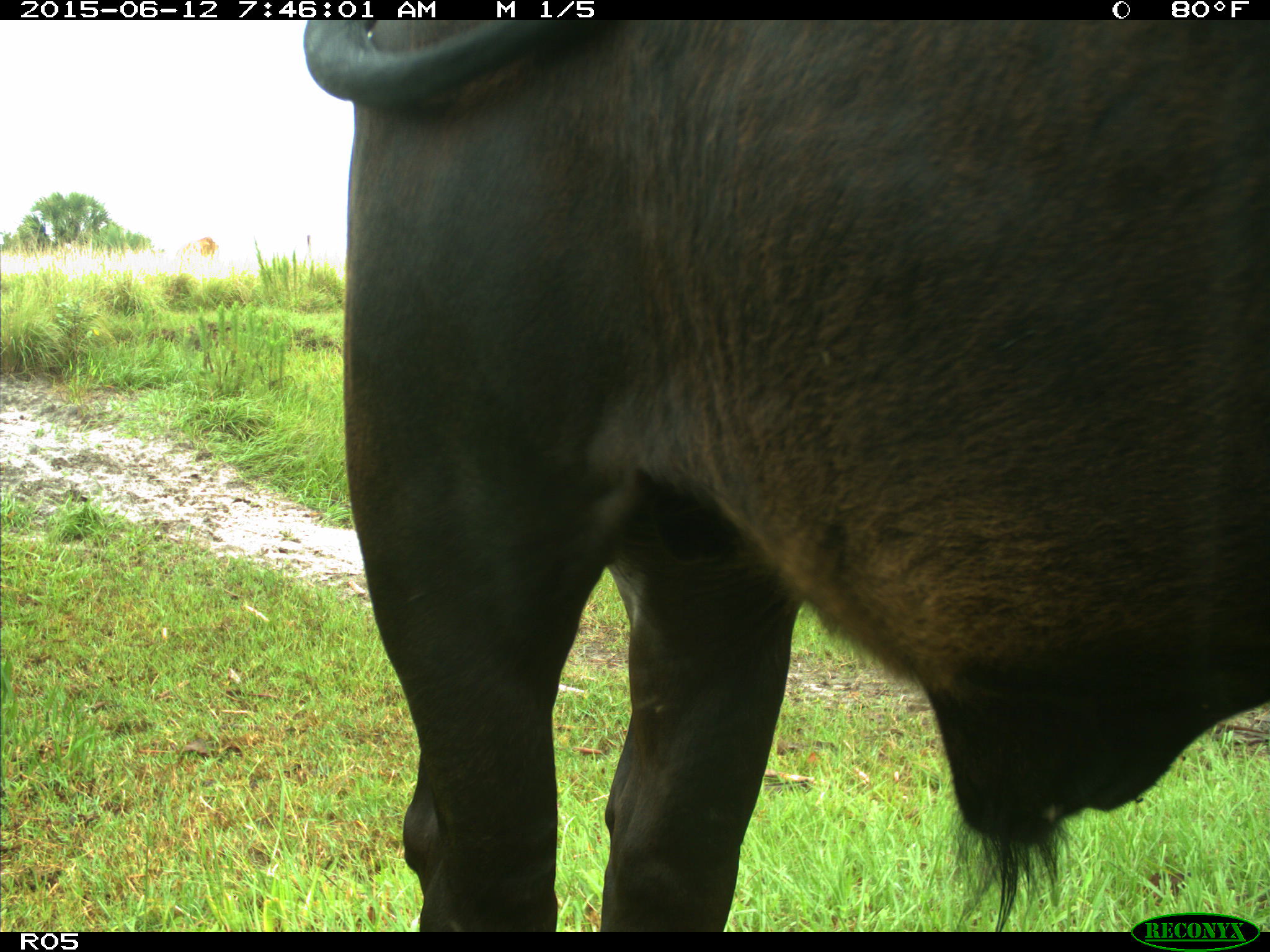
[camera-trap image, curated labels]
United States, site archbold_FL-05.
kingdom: Animalia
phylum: Chordata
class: Mammalia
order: Artiodactyla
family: Bovidae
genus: Bos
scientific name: Bos taurus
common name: domestic cow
Bos taurus (domestic cow).